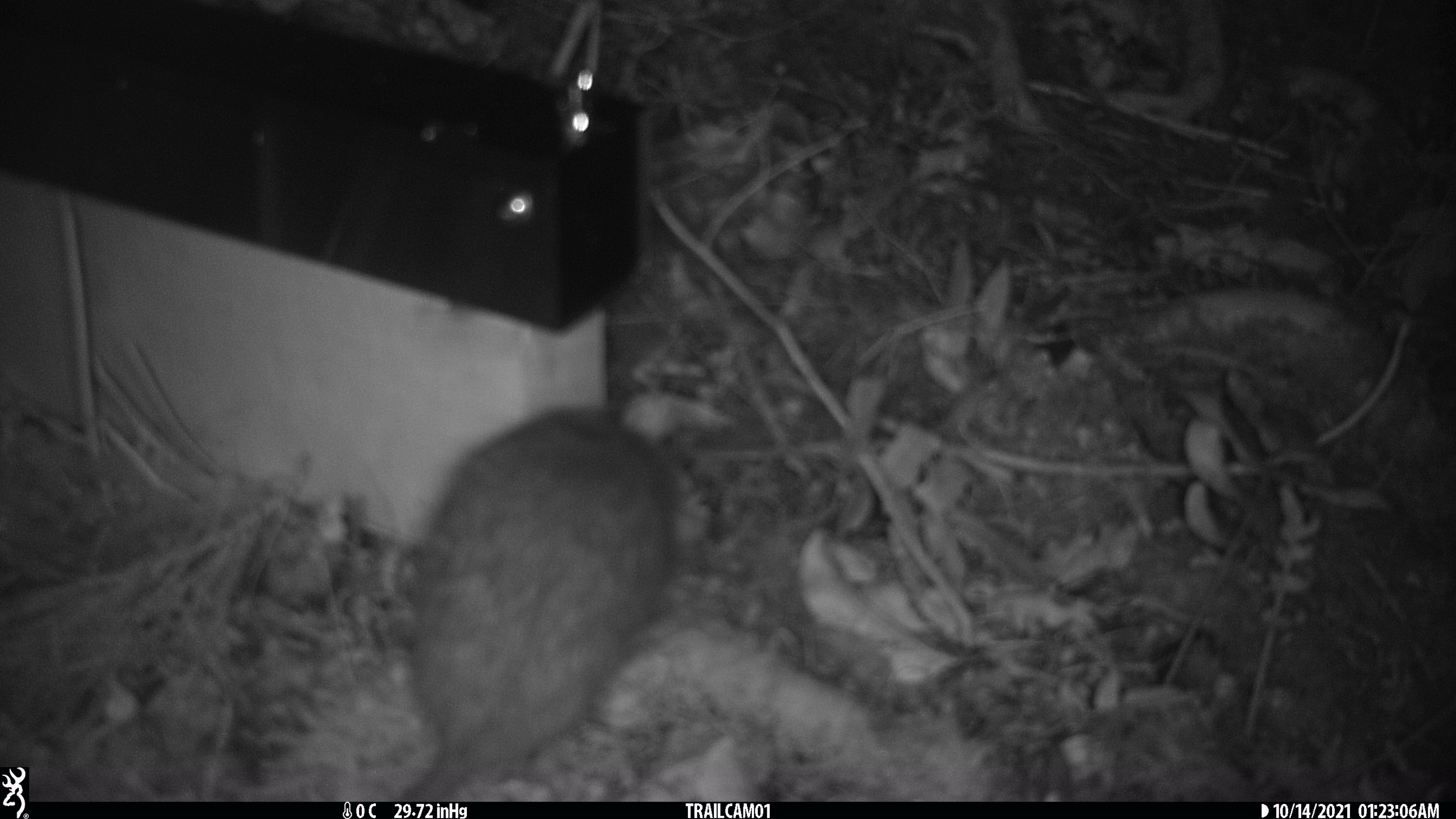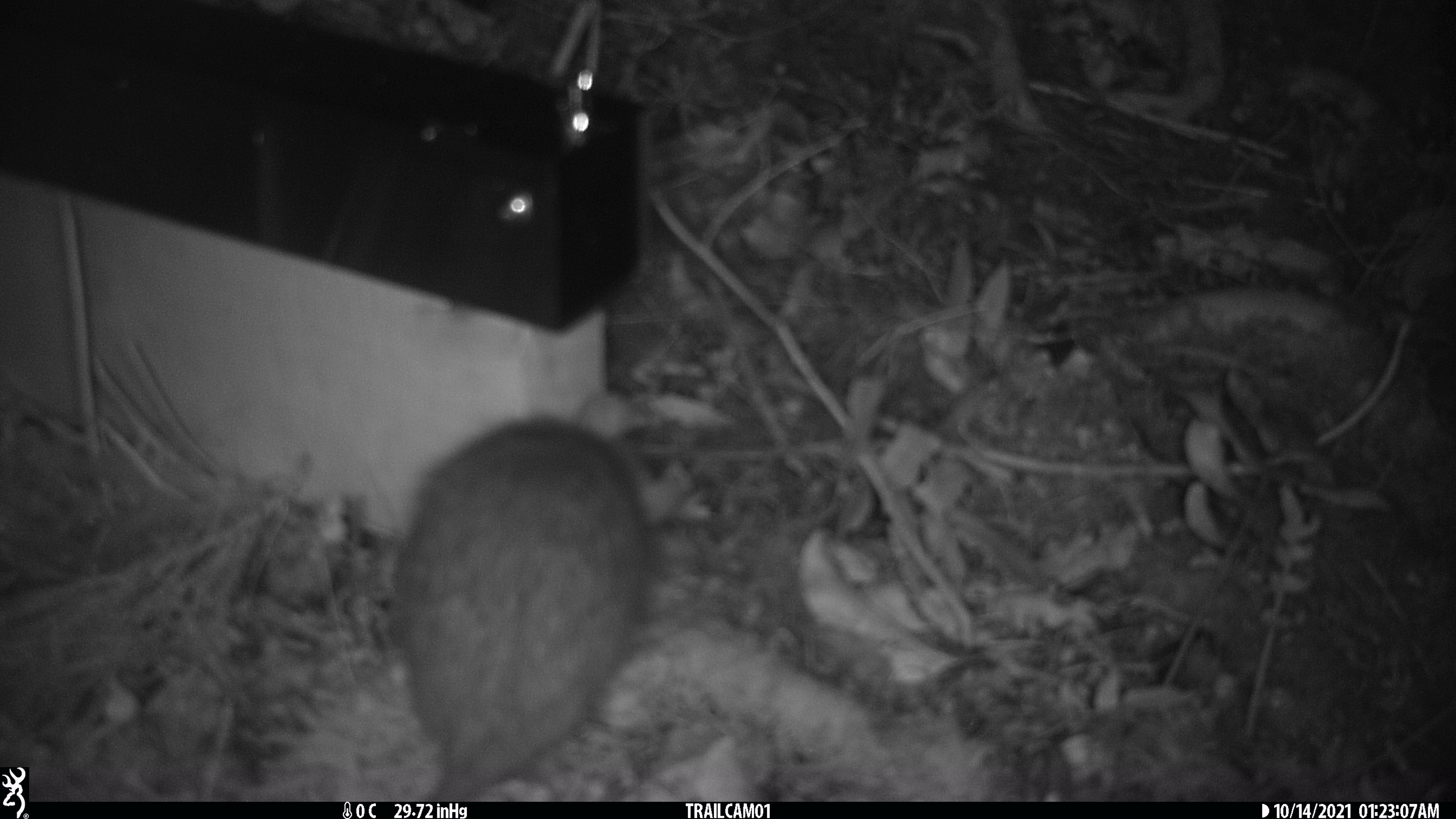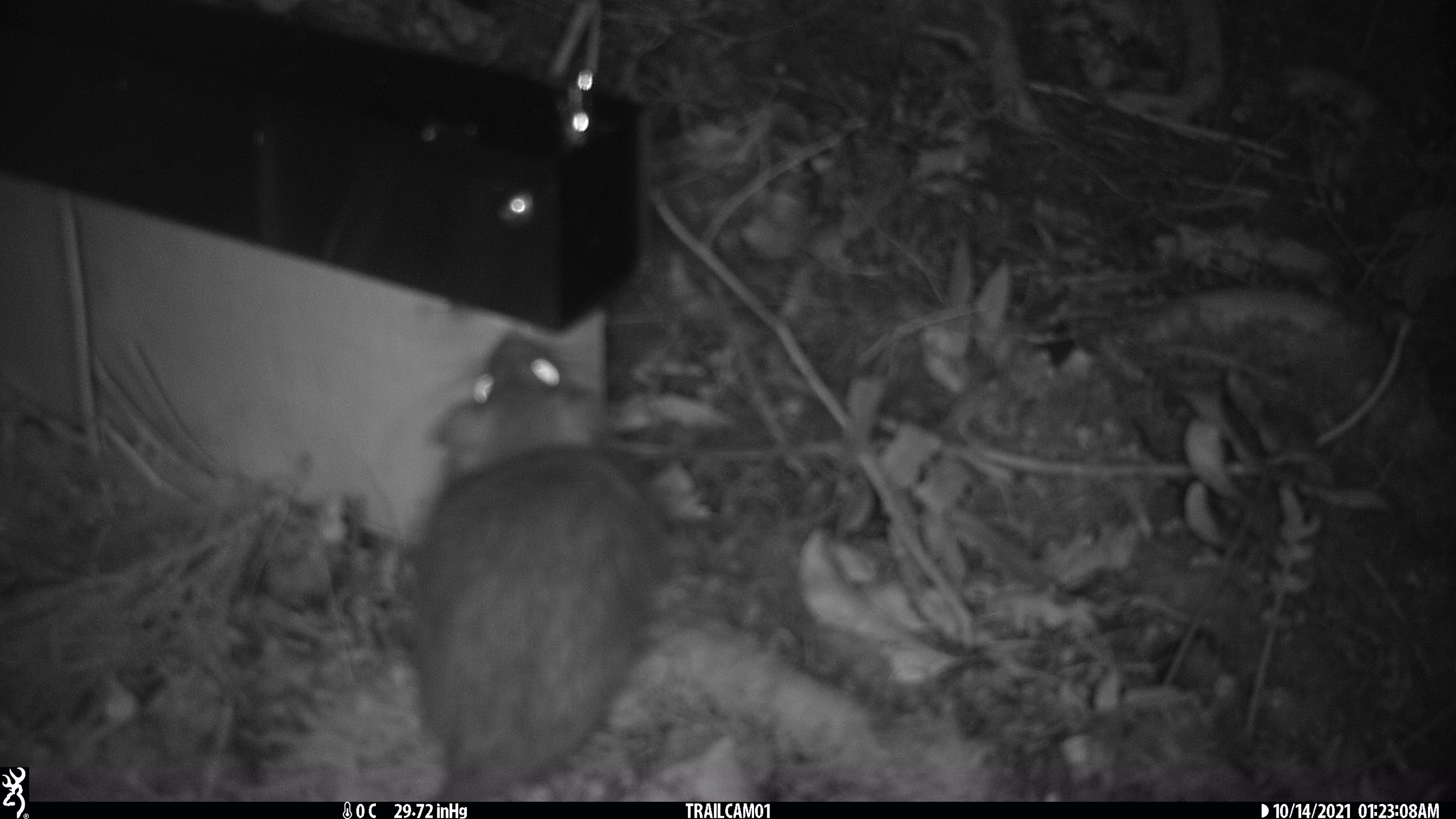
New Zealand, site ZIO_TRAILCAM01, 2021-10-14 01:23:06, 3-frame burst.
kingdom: Animalia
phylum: Chordata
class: Mammalia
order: Rodentia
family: Muridae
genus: Rattus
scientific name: Rattus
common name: rat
Rat (Rattus).